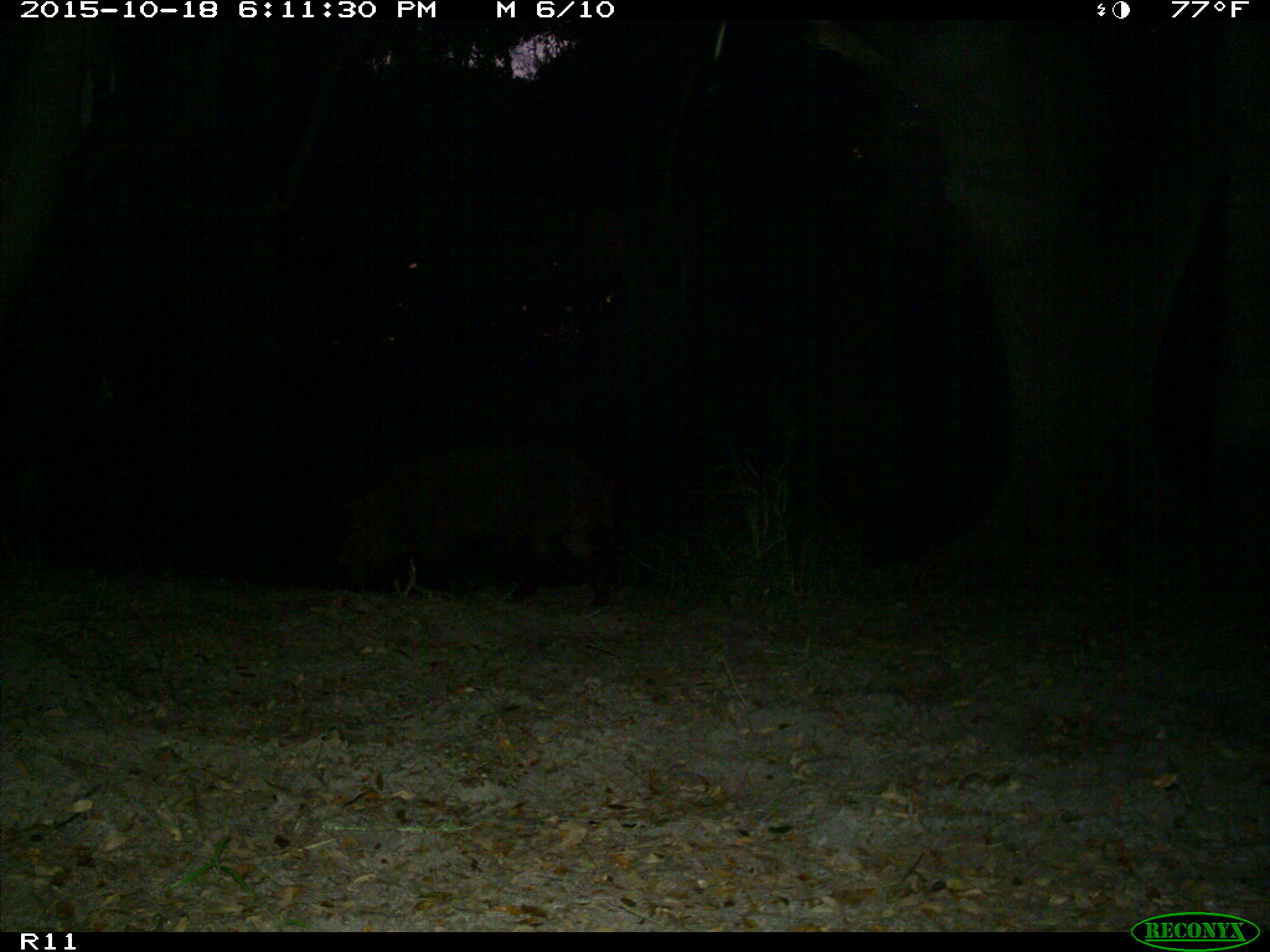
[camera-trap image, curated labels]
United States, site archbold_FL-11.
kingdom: Animalia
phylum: Chordata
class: Mammalia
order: Artiodactyla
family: Suidae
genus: Sus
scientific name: Sus scrofa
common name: wild boar